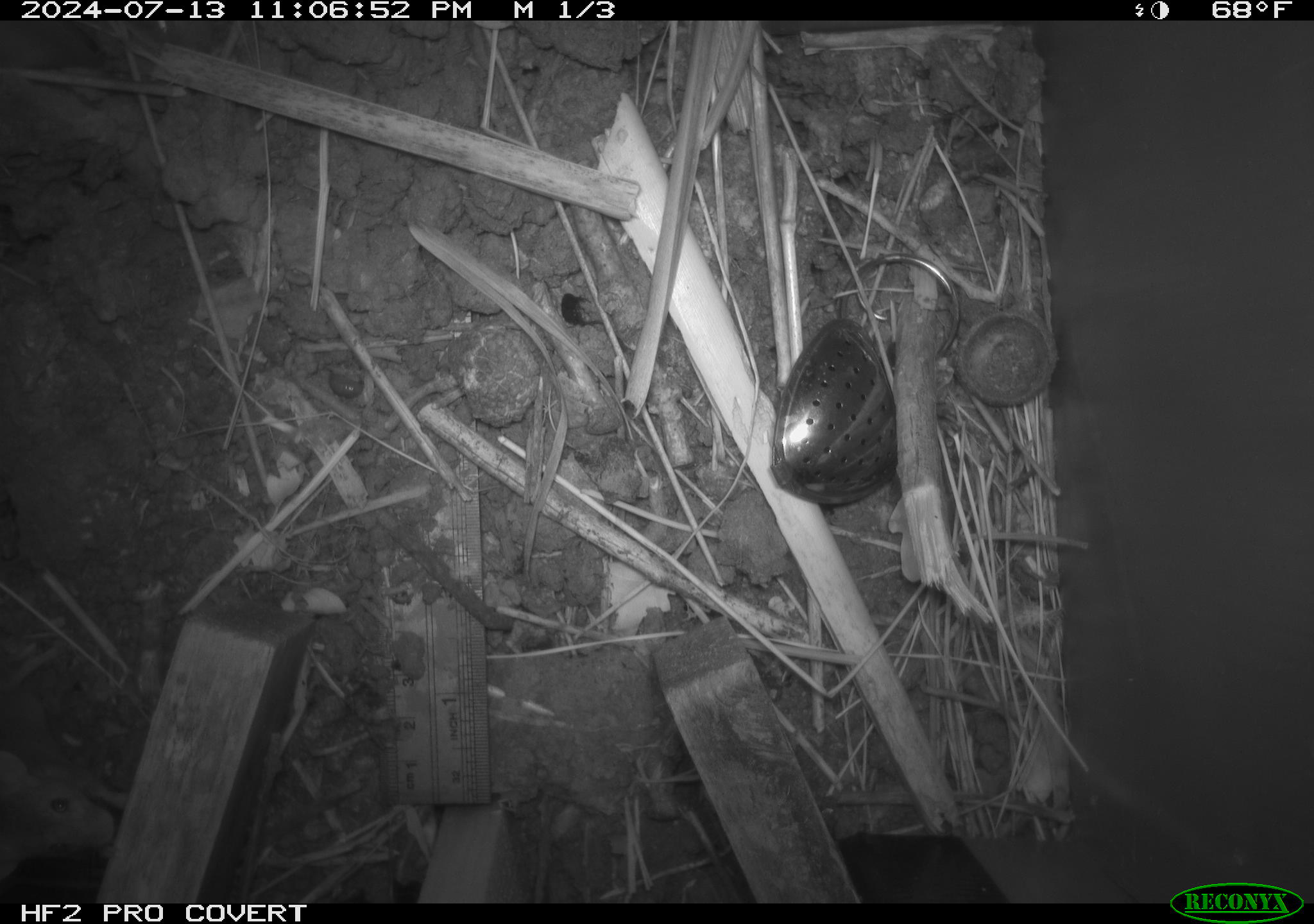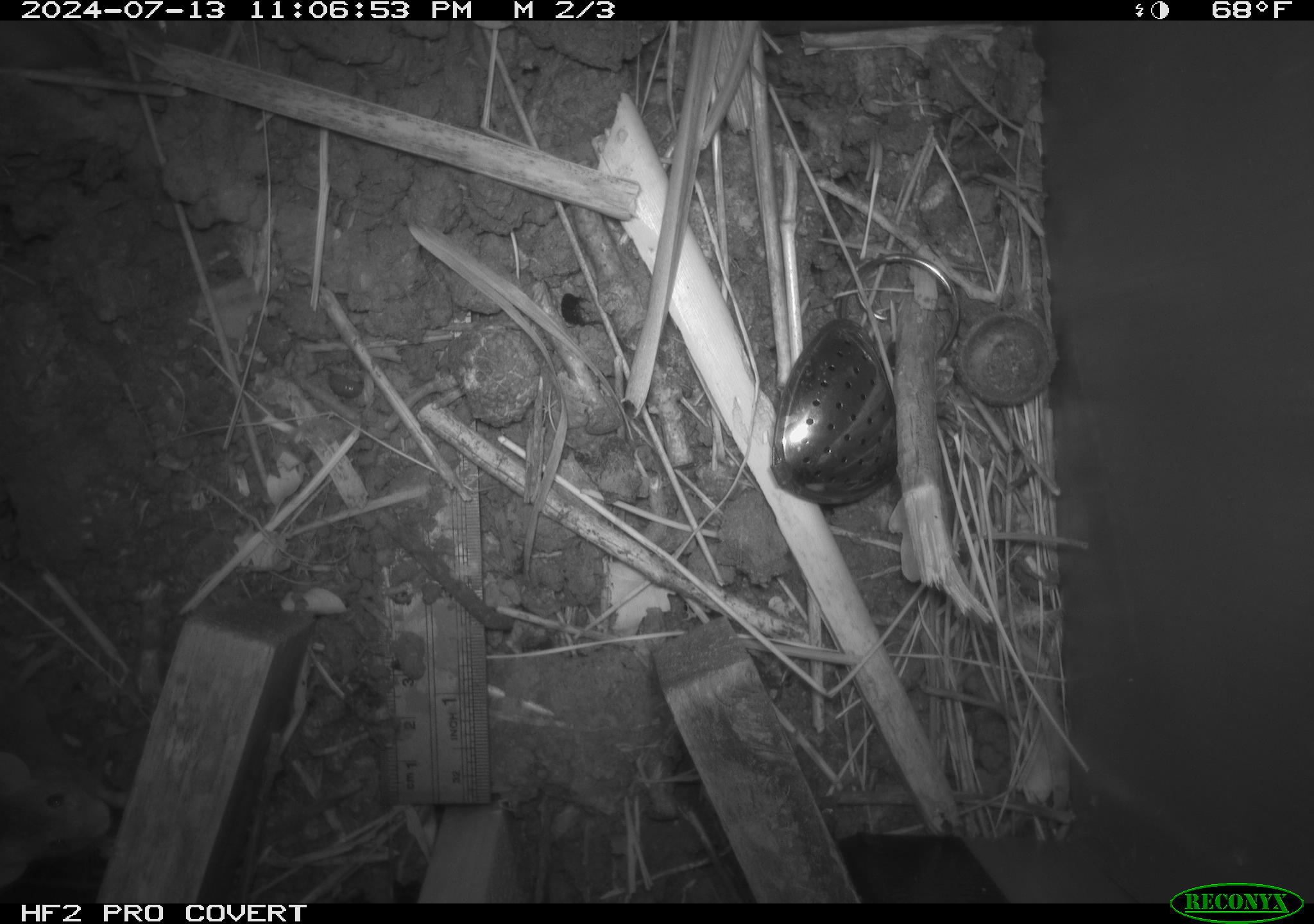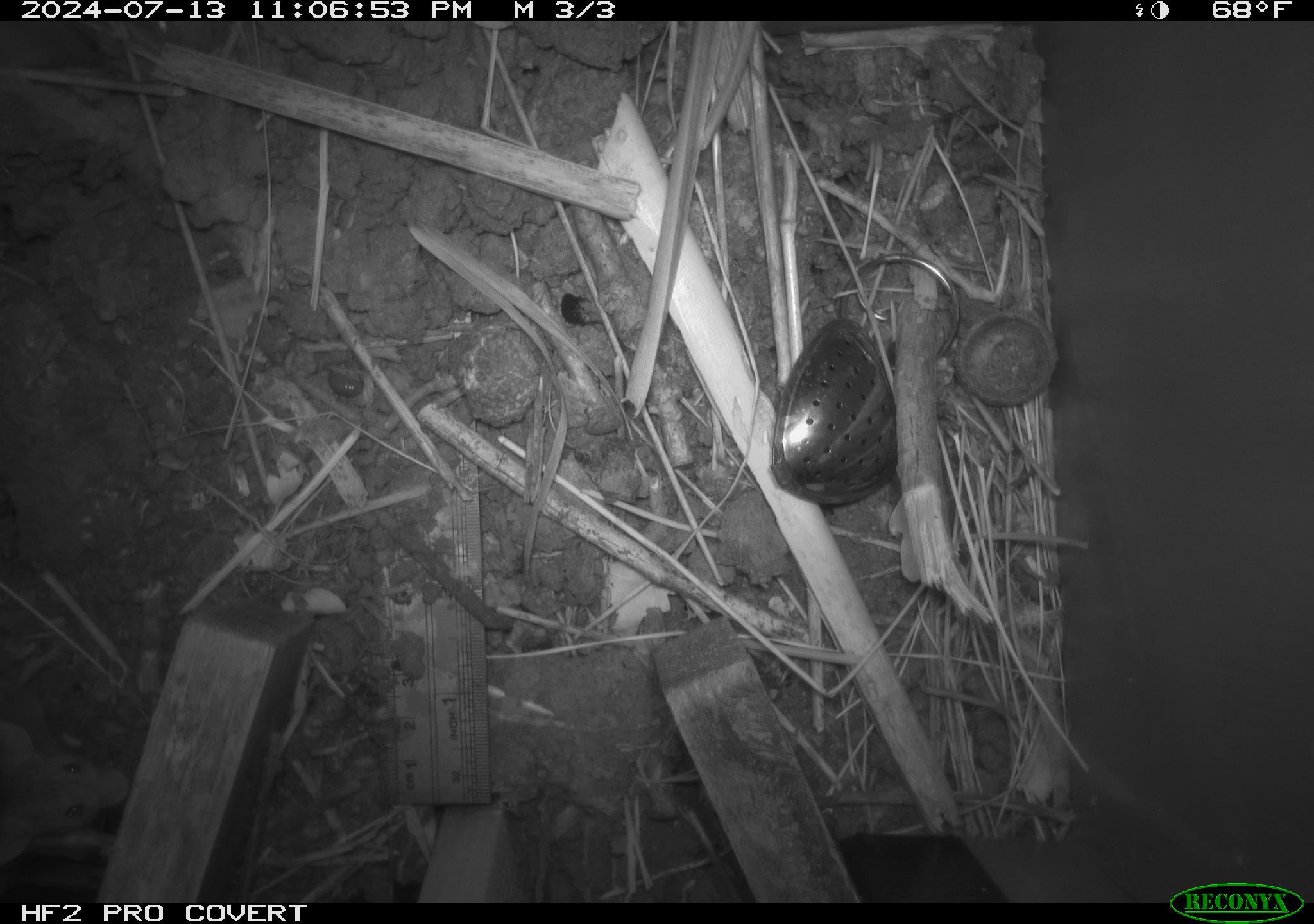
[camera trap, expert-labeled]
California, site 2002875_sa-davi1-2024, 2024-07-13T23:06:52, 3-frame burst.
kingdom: Animalia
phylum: Chordata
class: Mammalia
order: Rodentia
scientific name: Rodentia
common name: mouse species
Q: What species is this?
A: Mouse species (Rodentia).